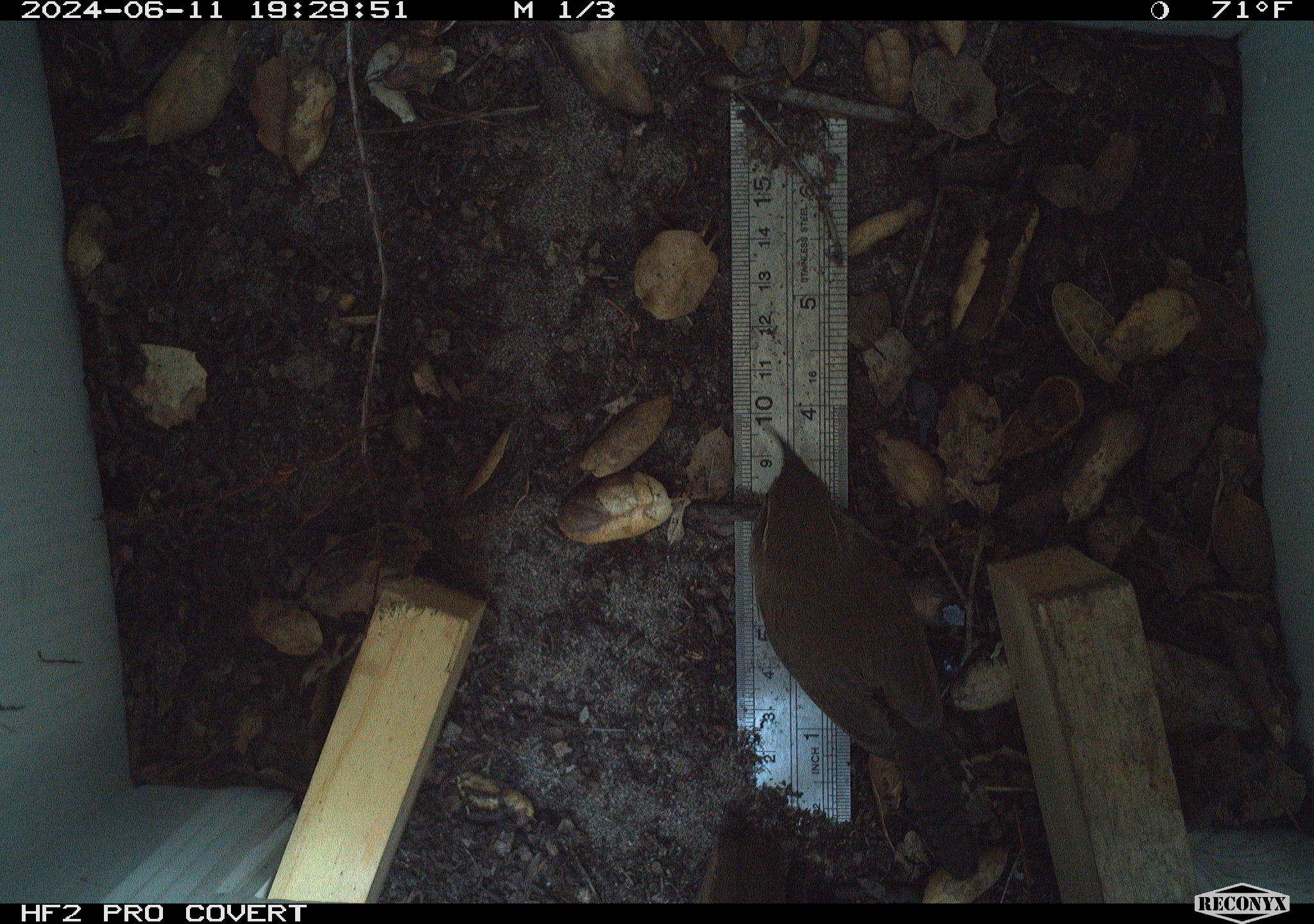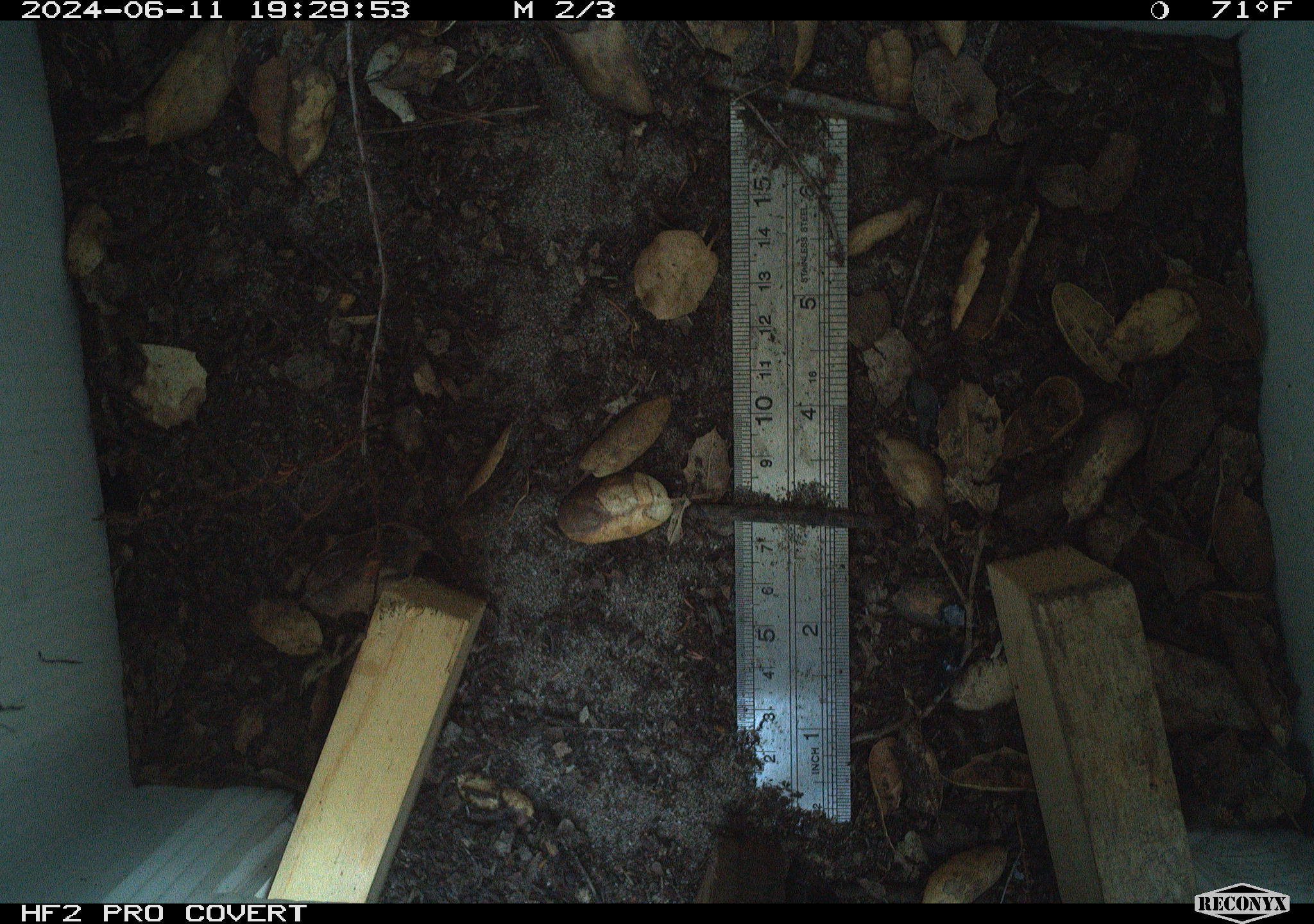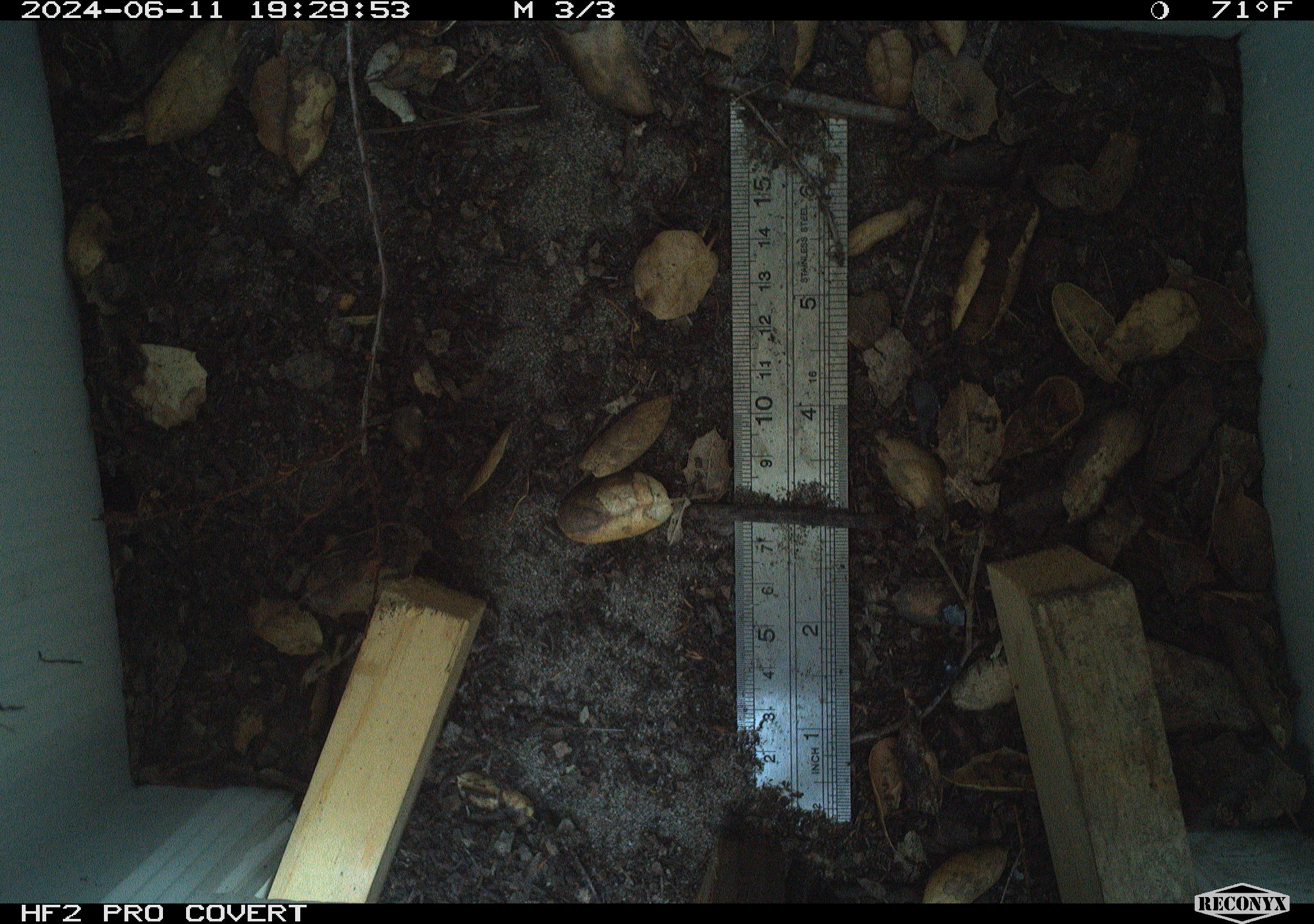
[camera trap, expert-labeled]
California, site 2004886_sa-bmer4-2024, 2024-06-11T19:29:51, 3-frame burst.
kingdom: Animalia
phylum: Chordata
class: Aves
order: Passeriformes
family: Troglodytidae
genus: Thryomanes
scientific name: Thryomanes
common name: wren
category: thryomanes species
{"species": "thryomanes species (wren) (Thryomanes)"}